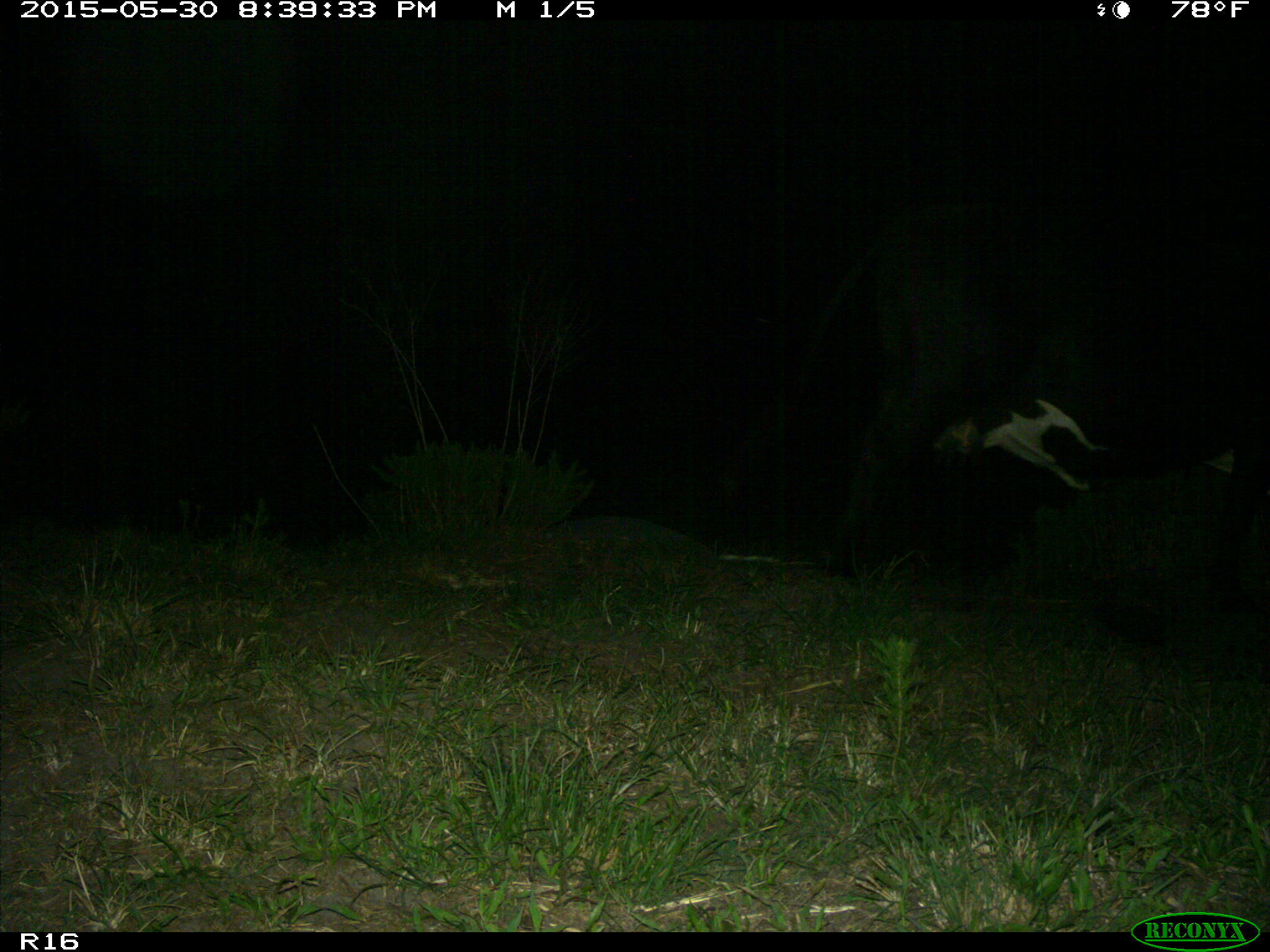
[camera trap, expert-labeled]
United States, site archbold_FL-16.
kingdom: Animalia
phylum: Chordata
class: Mammalia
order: Artiodactyla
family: Bovidae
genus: Bos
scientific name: Bos taurus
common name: domestic cow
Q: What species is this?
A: Bos taurus (domestic cow).